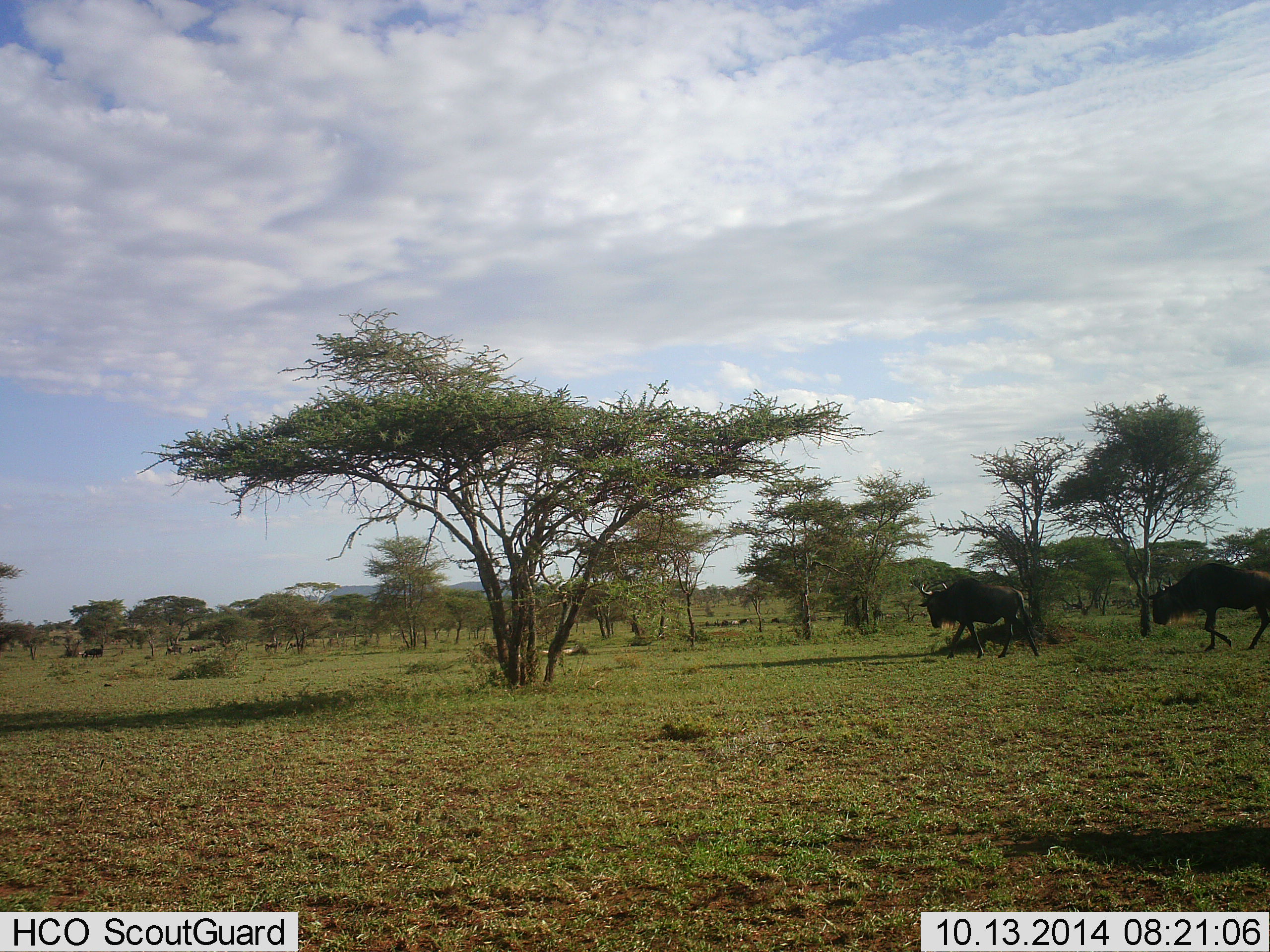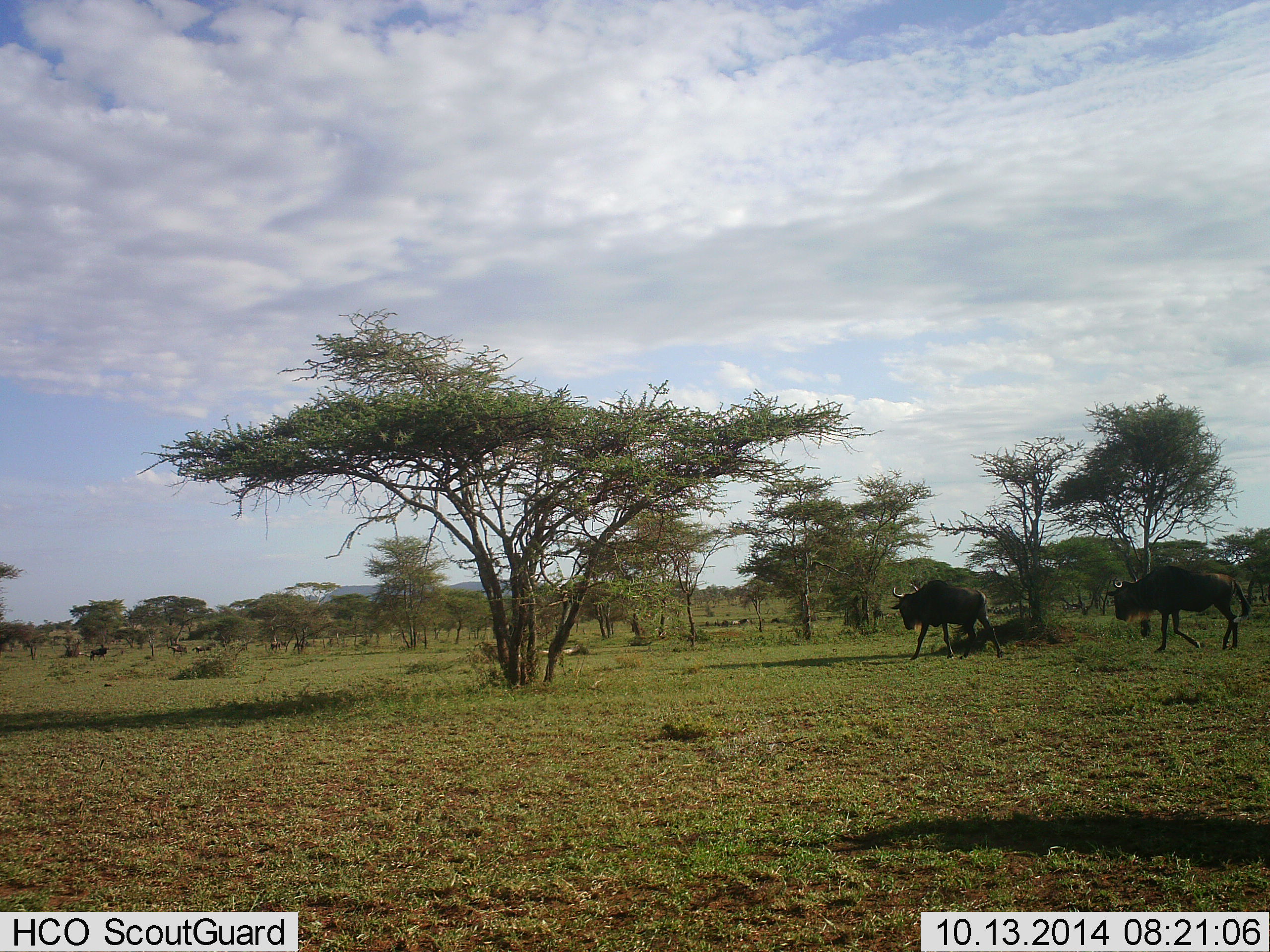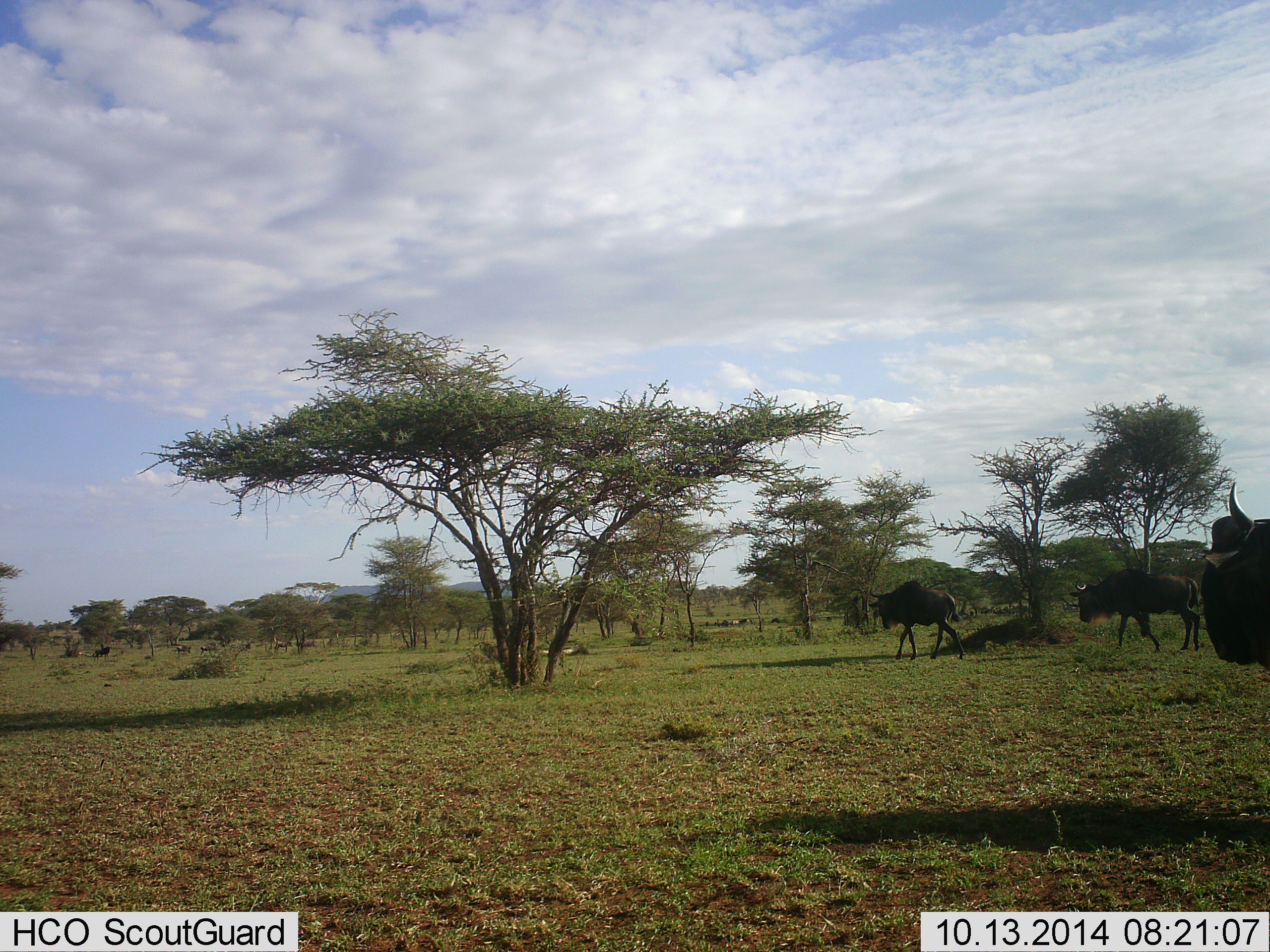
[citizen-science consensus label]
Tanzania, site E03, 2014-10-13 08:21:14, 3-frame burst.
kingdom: Animalia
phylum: Chordata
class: Mammalia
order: Artiodactyla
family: Bovidae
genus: Connochaetes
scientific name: Connochaetes taurinus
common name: blue wildebeest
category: wildebeest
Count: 3.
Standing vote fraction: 0%.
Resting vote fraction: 0%.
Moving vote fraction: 100%.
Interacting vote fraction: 0%.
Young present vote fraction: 0%.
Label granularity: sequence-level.